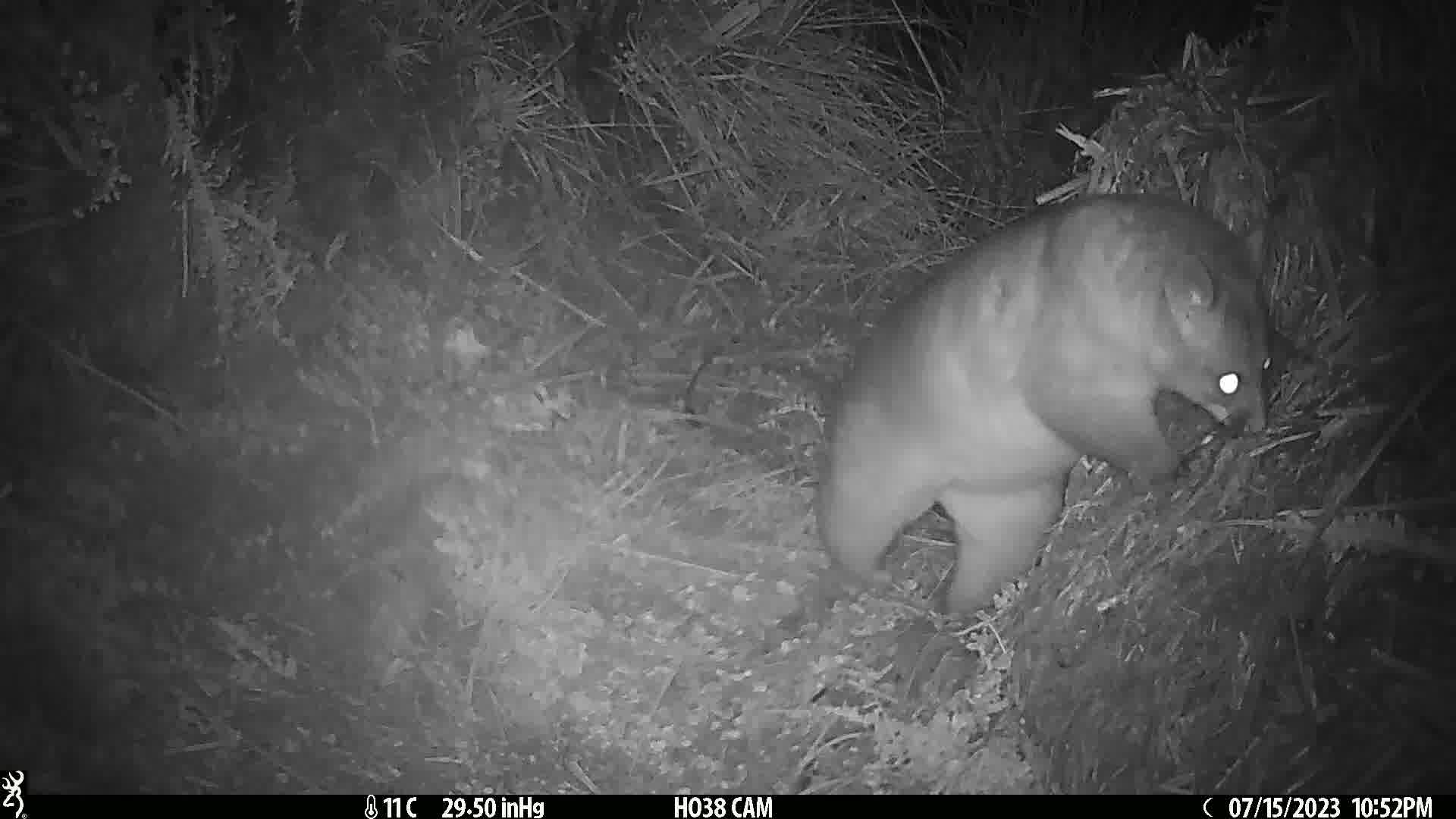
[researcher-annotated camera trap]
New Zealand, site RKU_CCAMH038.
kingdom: Animalia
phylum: Chordata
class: Mammalia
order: Diprotodontia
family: Phalangeridae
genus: Trichosurus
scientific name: Trichosurus vulpecula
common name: common brushtail possum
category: possum